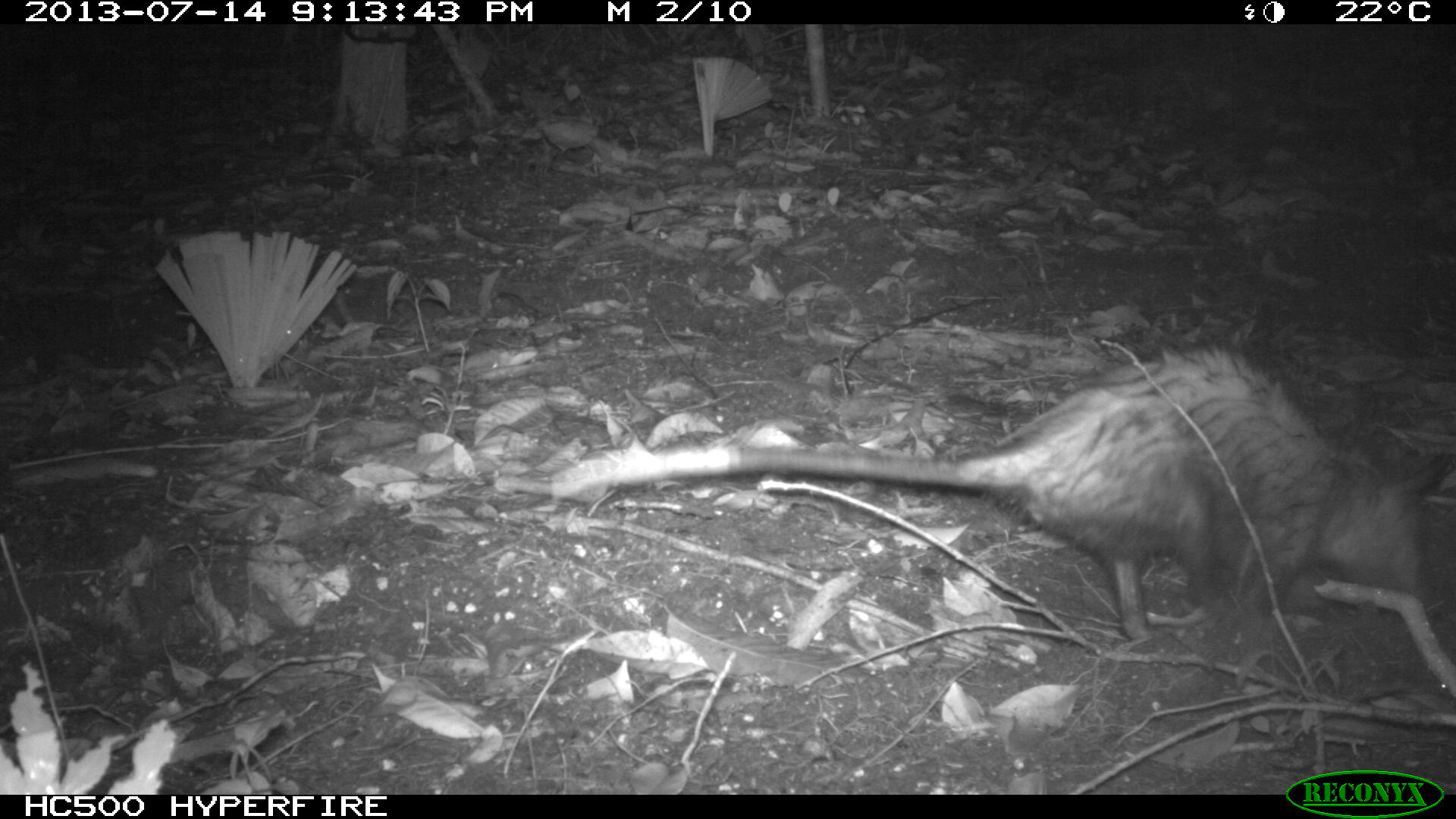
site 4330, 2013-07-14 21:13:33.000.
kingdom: Animalia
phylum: Chordata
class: Mammalia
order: Didelphimorphia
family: Didelphidae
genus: Didelphis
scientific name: Didelphis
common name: american opossums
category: didelphis sp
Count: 1.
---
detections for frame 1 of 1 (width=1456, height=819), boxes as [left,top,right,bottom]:
didelphis sp: [548,350,1451,642]